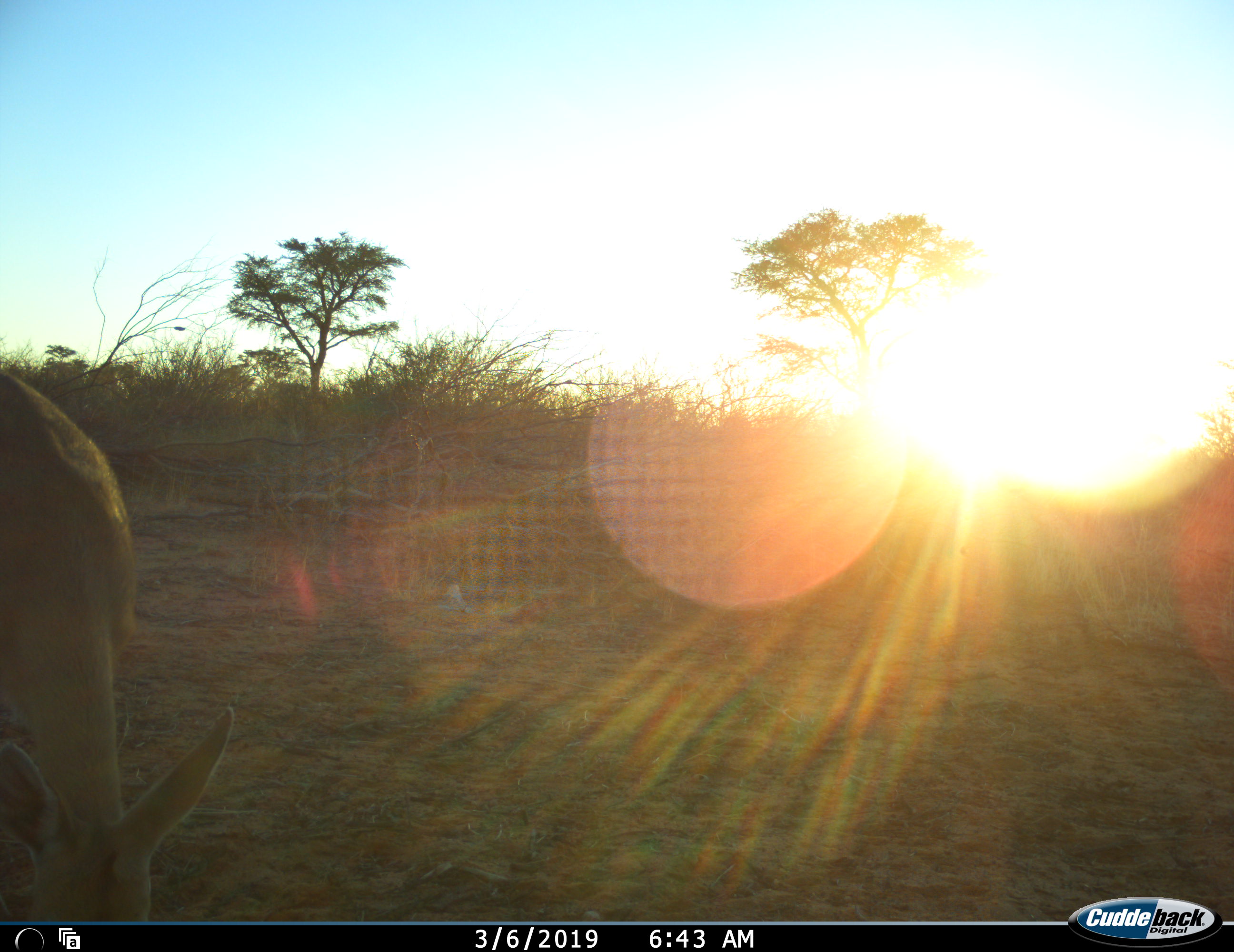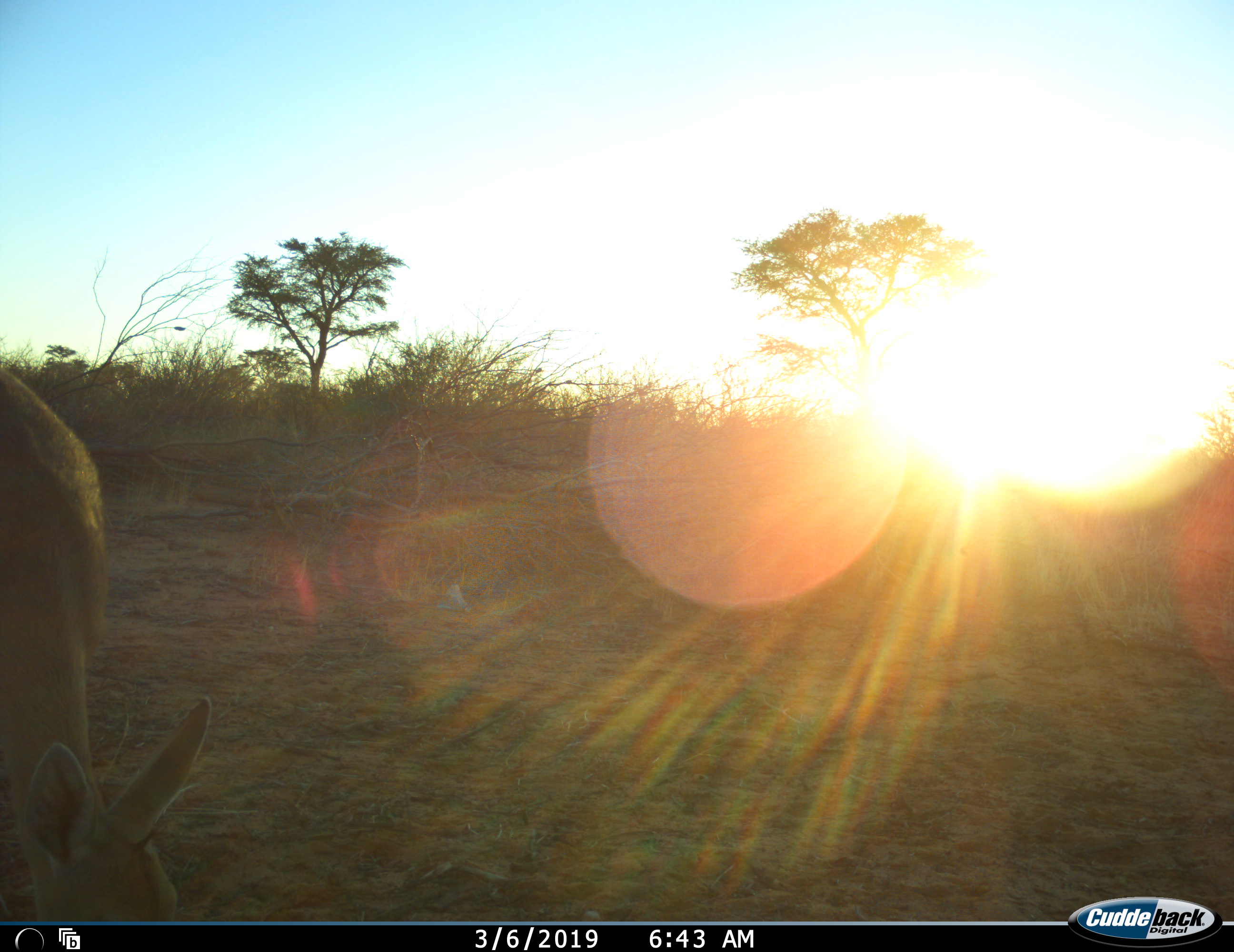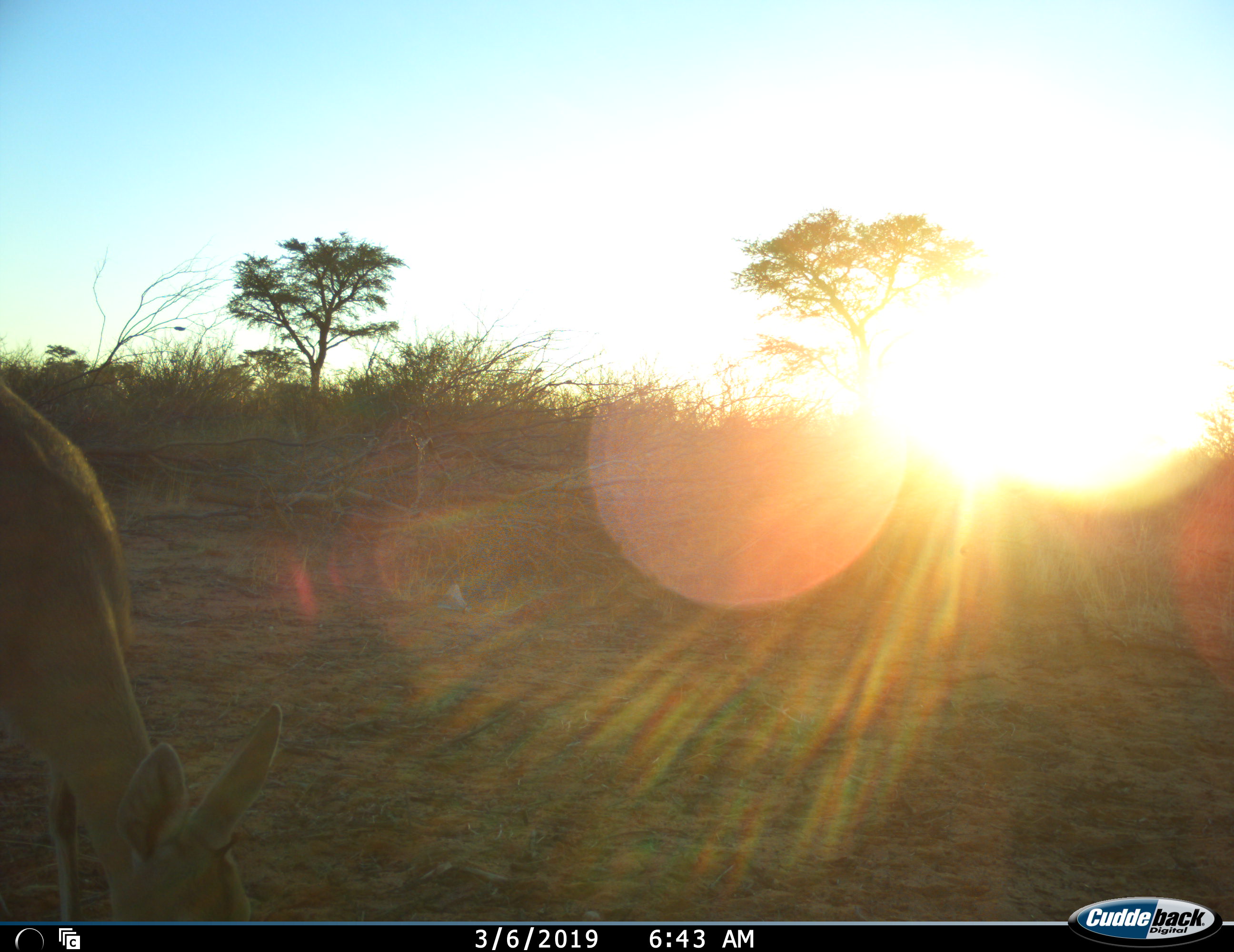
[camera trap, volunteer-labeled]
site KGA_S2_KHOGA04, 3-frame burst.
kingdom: Animalia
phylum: Chordata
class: Mammalia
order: Artiodactyla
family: Bovidae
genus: Sylvicapra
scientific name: Sylvicapra grimmia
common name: common duiker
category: duikercommongrey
Duikercommongrey (common duiker) (Sylvicapra grimmia), count 1. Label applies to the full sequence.